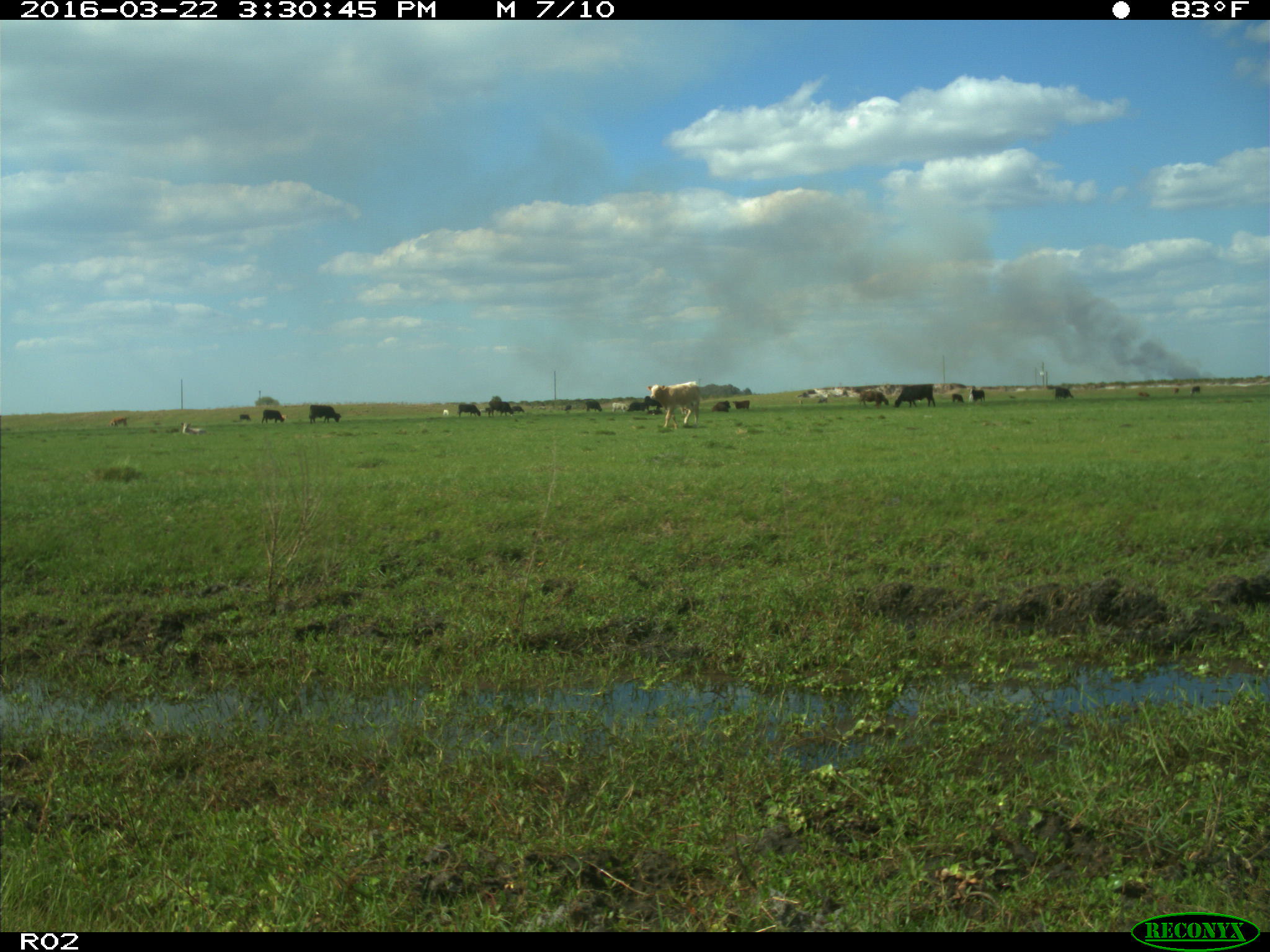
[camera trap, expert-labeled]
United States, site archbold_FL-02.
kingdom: Animalia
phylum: Chordata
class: Mammalia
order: Artiodactyla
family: Bovidae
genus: Bos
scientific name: Bos taurus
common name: domestic cow